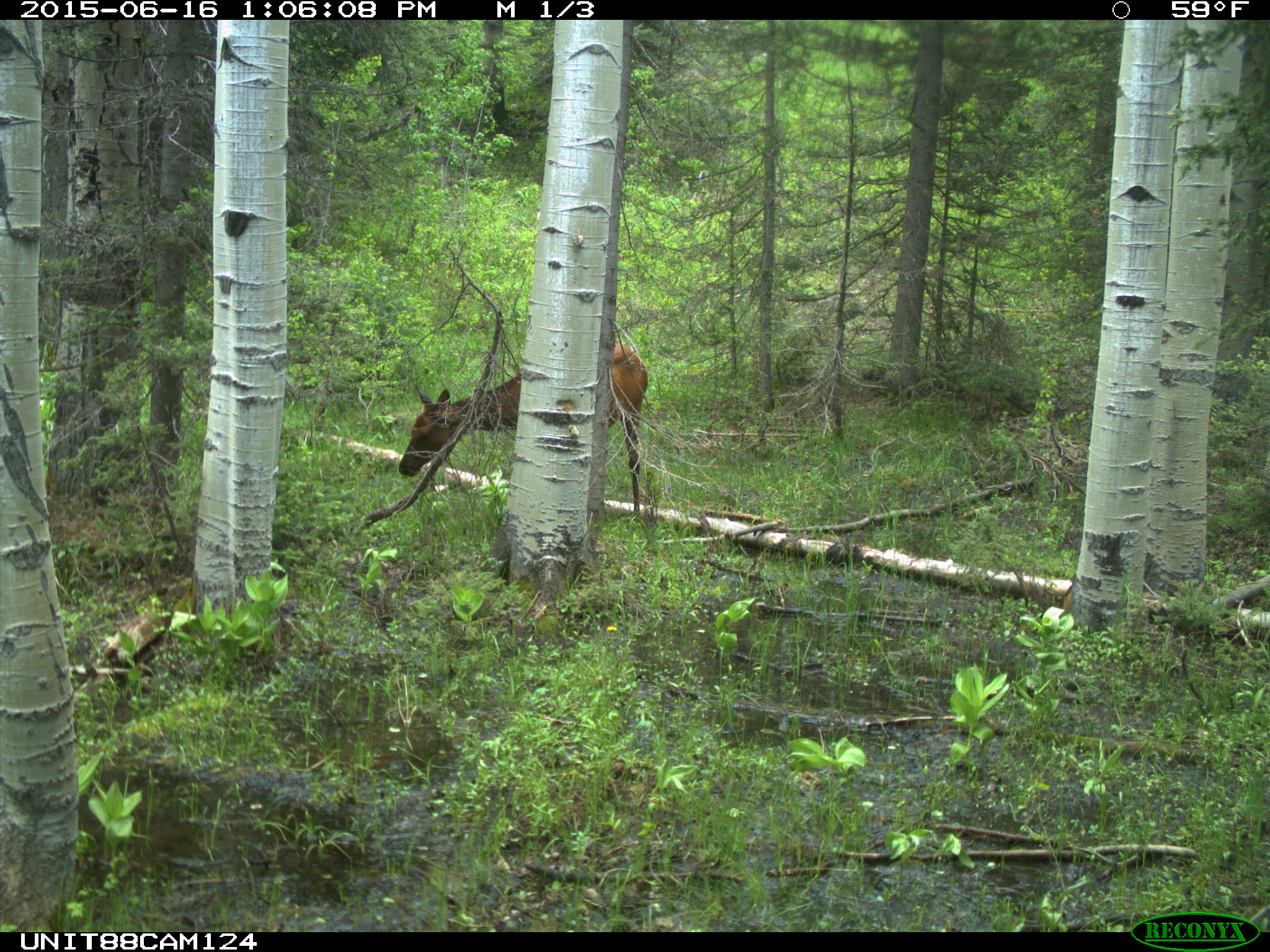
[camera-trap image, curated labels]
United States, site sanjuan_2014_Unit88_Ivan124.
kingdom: Animalia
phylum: Chordata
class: Mammalia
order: Artiodactyla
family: Cervidae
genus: Cervus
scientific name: Cervus elaphus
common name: red deer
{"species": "Cervus elaphus (red deer)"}